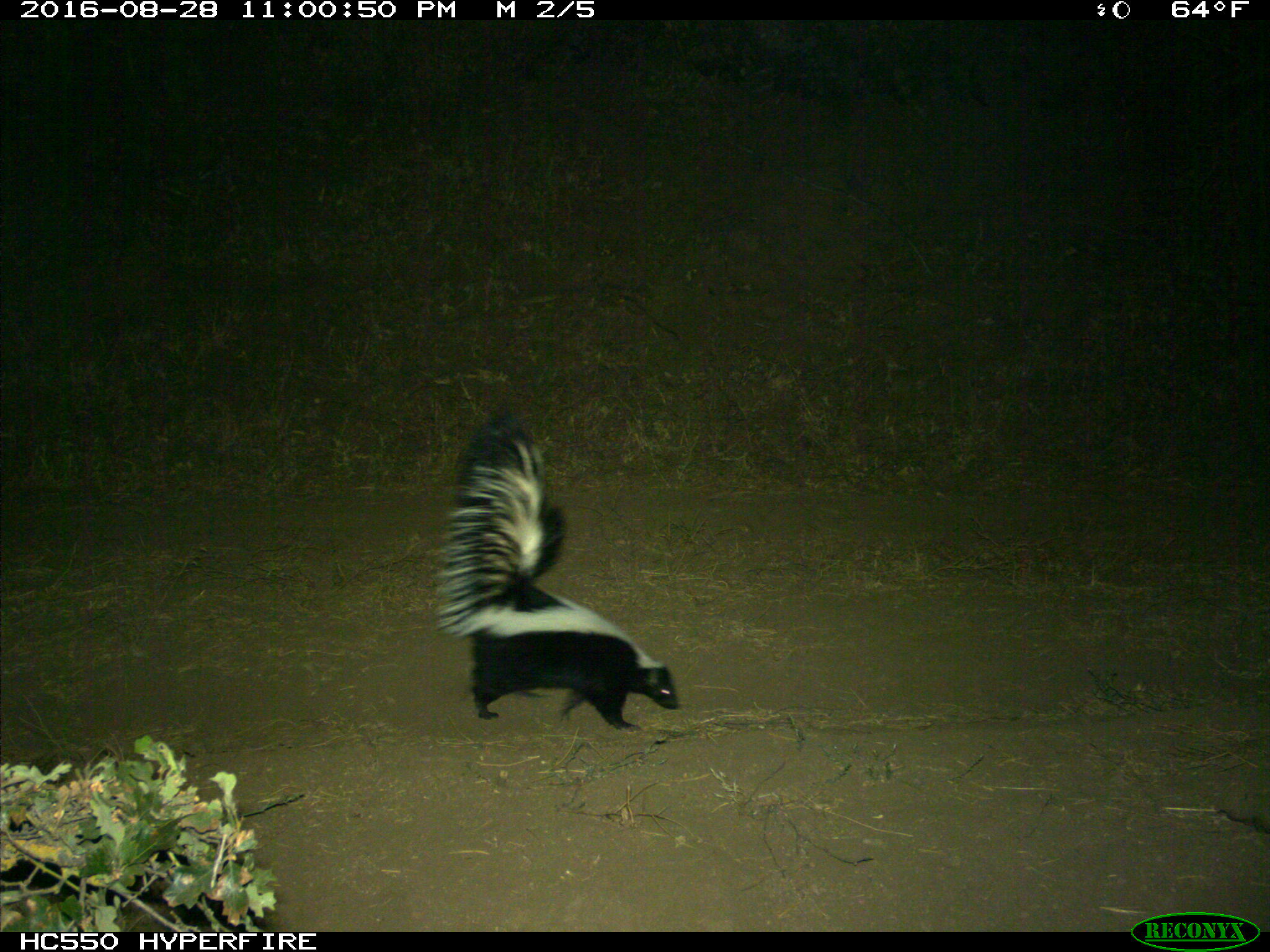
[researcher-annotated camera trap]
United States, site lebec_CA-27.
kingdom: Animalia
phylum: Chordata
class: Mammalia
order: Carnivora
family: Mephitidae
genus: Mephitis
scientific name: Mephitis mephitis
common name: striped skunk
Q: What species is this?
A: Mephitis mephitis (striped skunk).